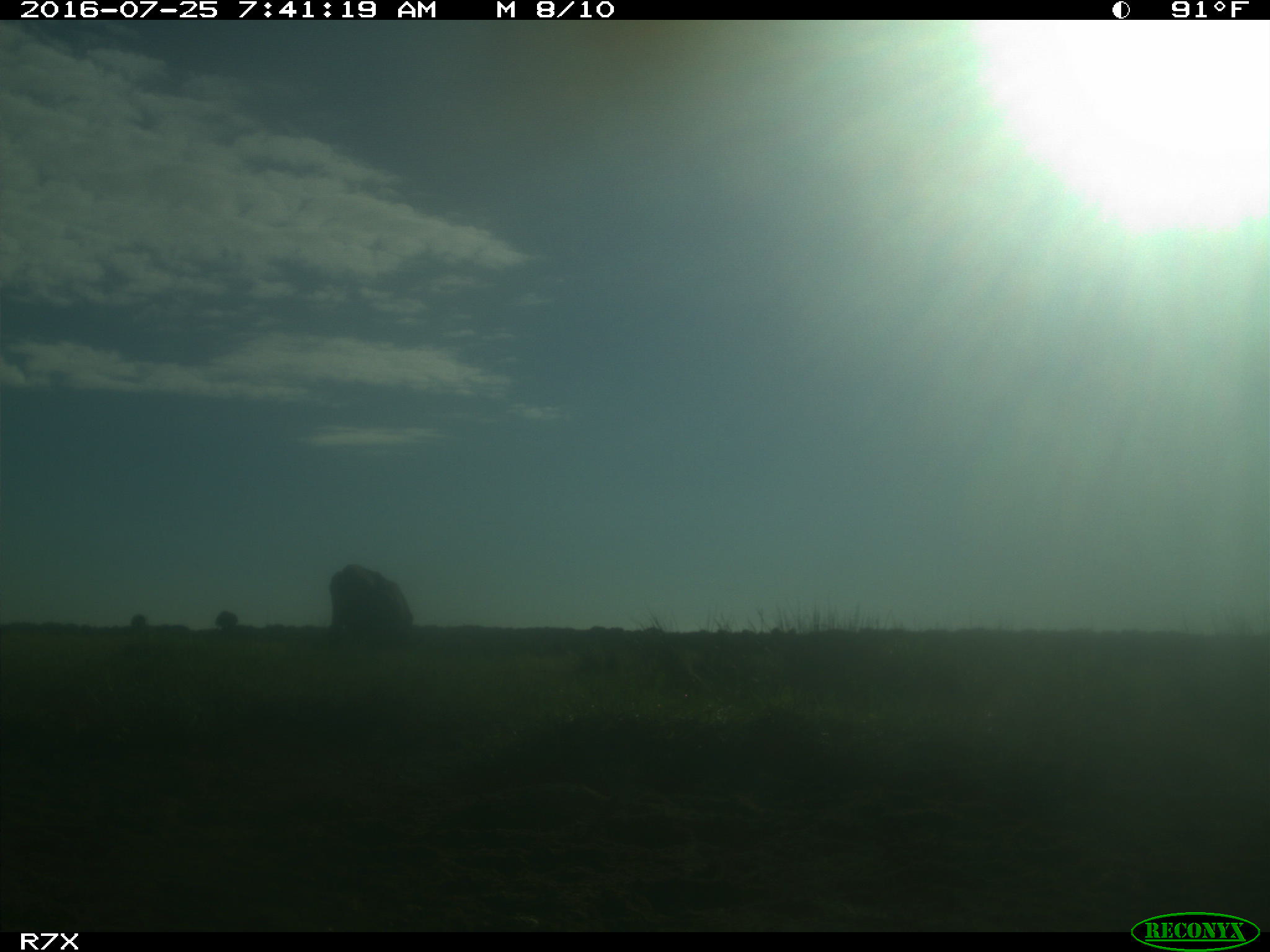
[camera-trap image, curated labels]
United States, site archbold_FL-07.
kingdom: Animalia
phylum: Chordata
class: Mammalia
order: Artiodactyla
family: Bovidae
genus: Bos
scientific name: Bos taurus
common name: domestic cow